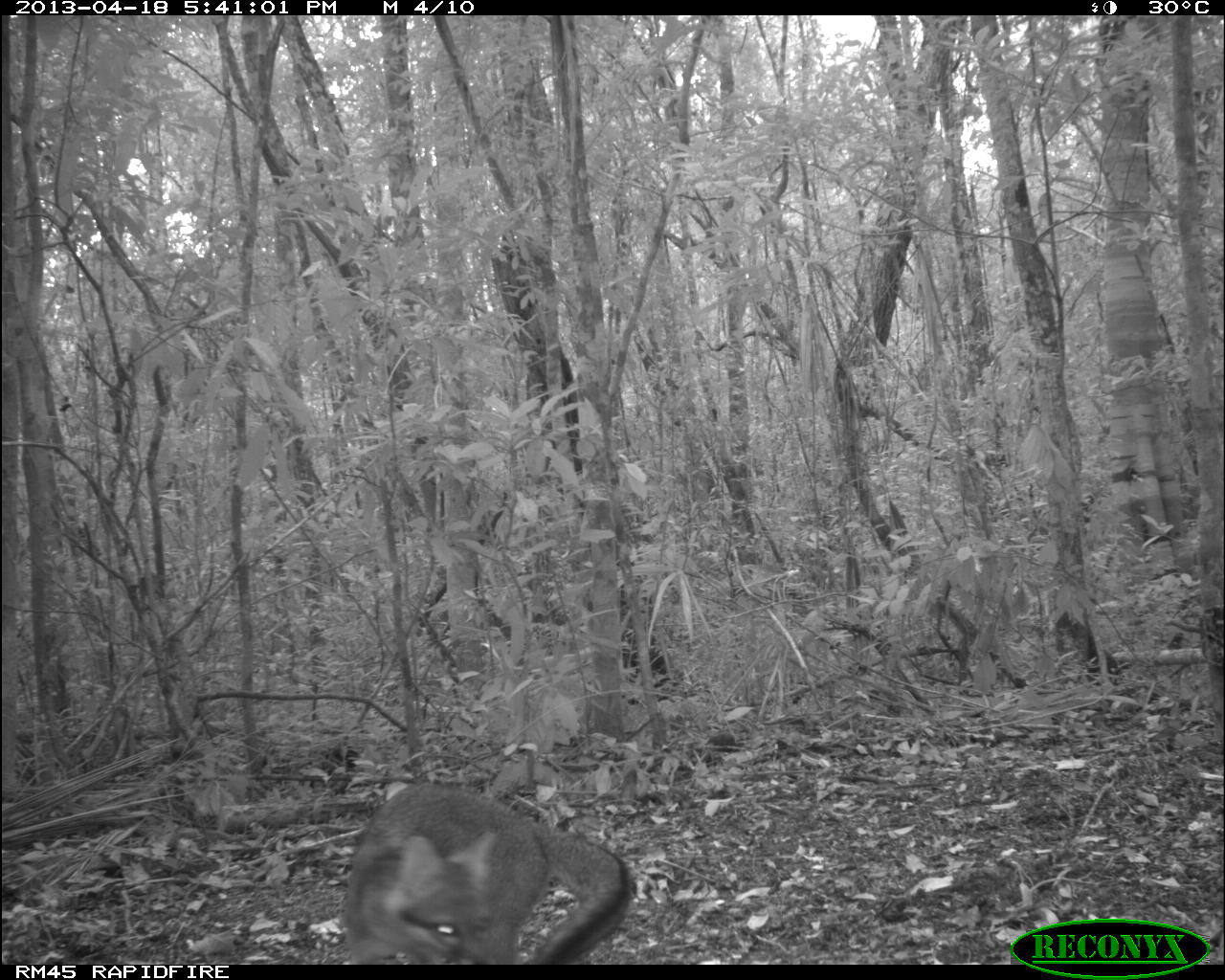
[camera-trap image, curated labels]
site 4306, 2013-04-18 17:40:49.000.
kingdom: Animalia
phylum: Chordata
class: Mammalia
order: Carnivora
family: Canidae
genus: Urocyon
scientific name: Urocyon cinereoargenteus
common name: gray fox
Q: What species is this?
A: Urocyon cinereoargenteus (gray fox).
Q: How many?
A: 1.